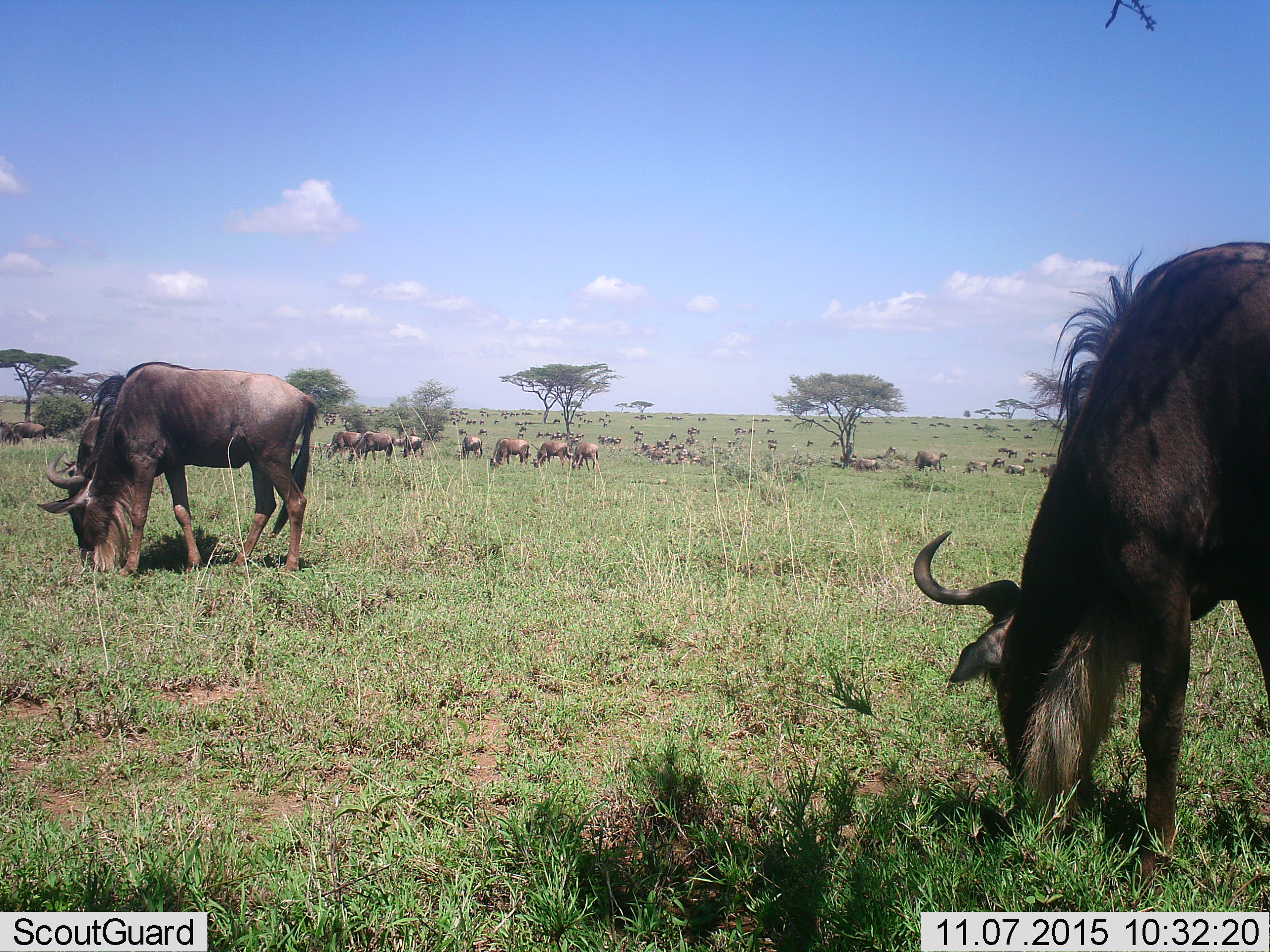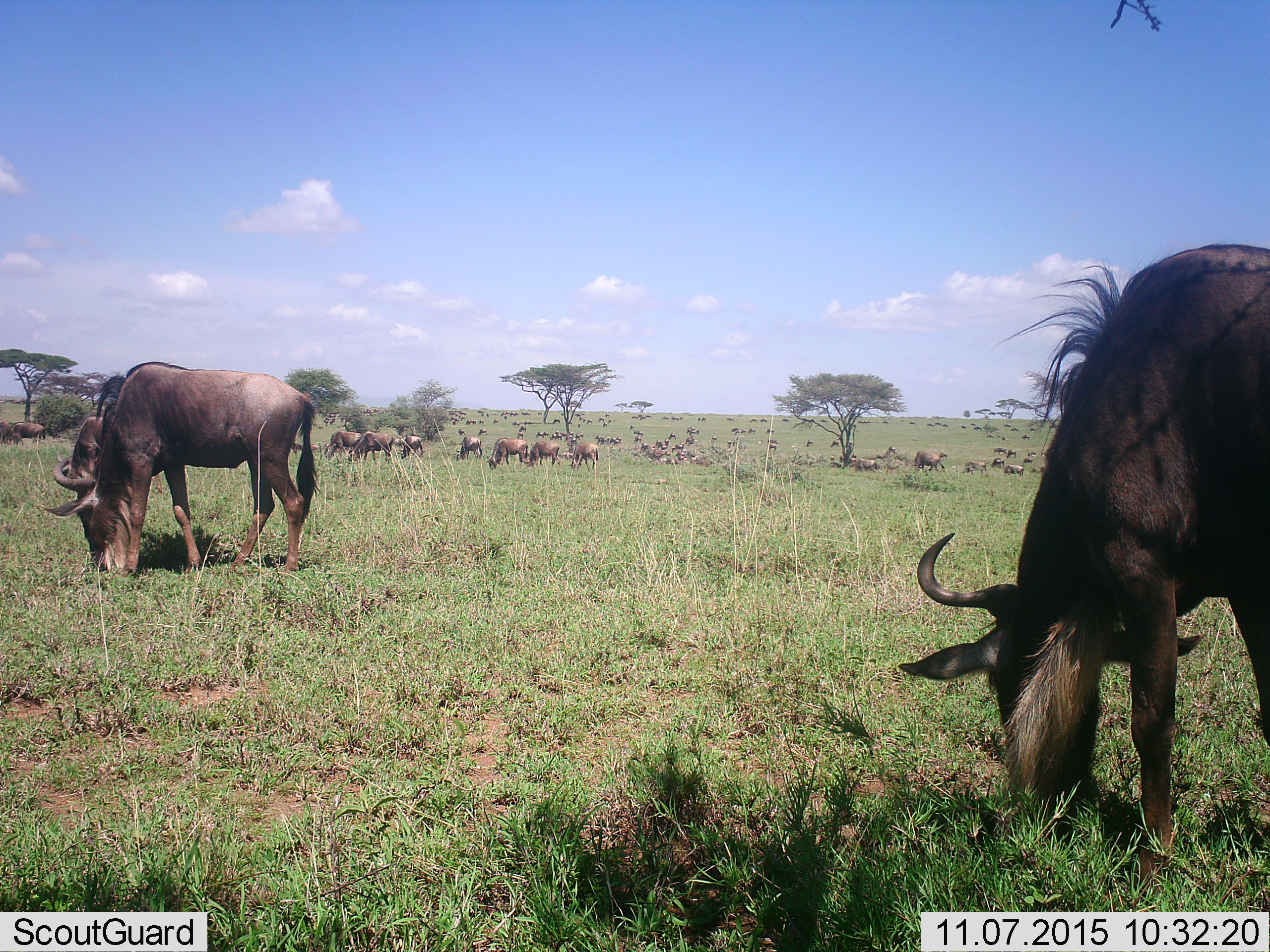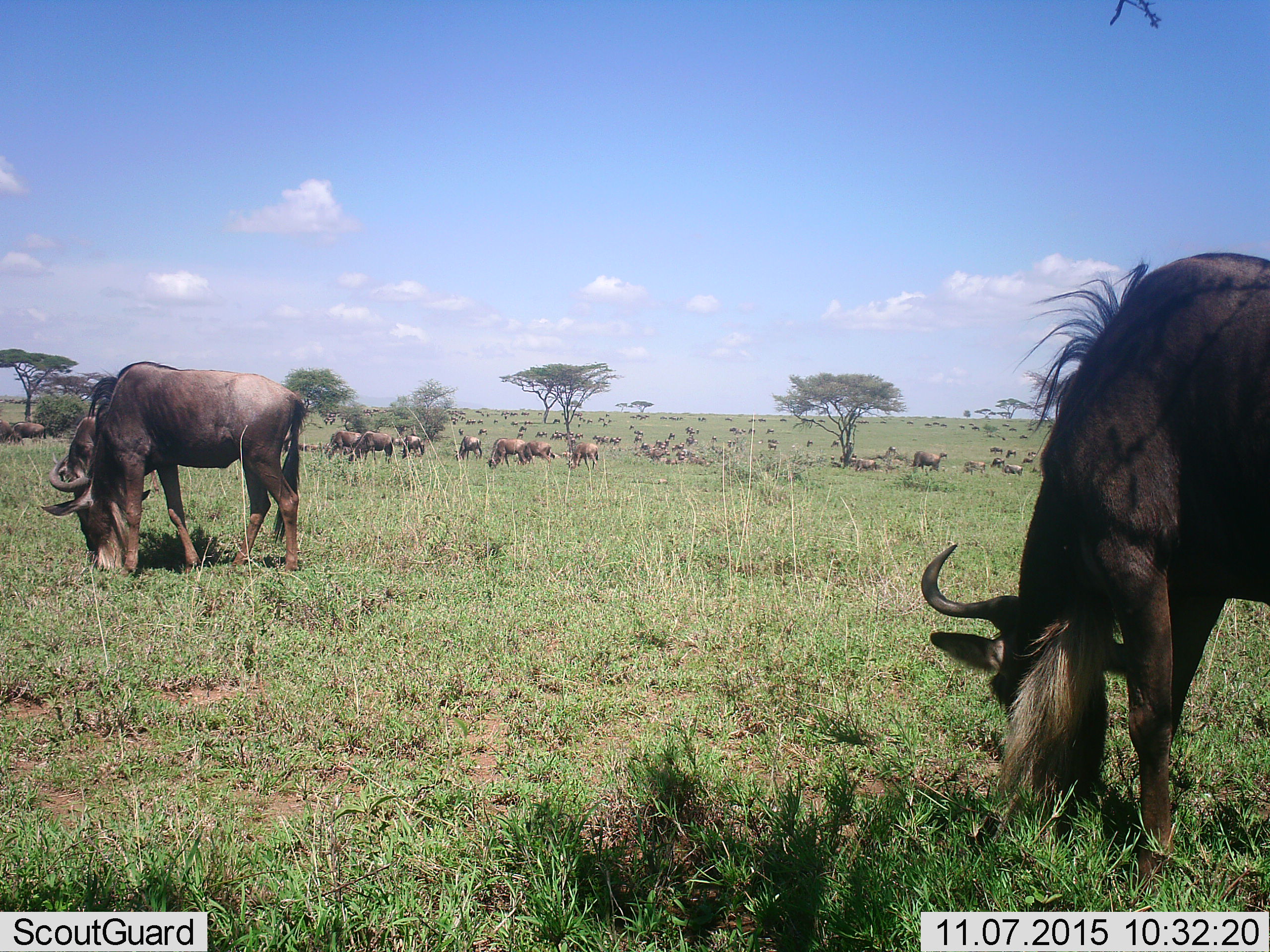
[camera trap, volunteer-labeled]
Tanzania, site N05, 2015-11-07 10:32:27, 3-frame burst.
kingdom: Animalia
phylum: Chordata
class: Mammalia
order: Artiodactyla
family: Bovidae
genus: Connochaetes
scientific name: Connochaetes taurinus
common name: blue wildebeest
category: wildebeest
Wildebeest (blue wildebeest) (Connochaetes taurinus), count 51+. Behavior (volunteer vote fractions): standing 75%, resting 12%, moving 50%, interacting 0%. Young present (vote fraction): 25%. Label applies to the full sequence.